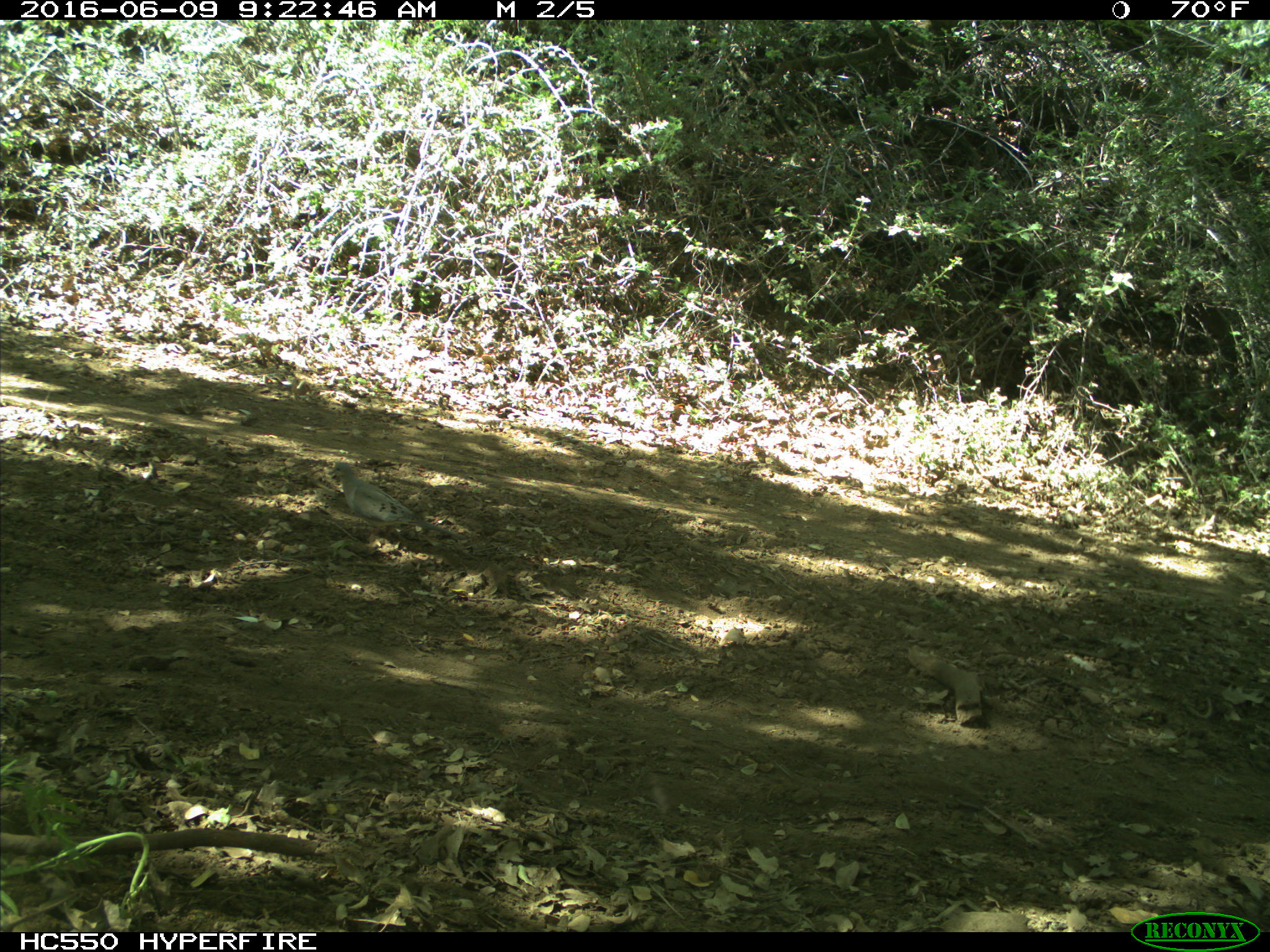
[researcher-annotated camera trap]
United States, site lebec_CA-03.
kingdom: Animalia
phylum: Chordata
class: Aves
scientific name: Aves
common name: birds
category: unidentified bird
Unidentified bird (birds) (Aves).